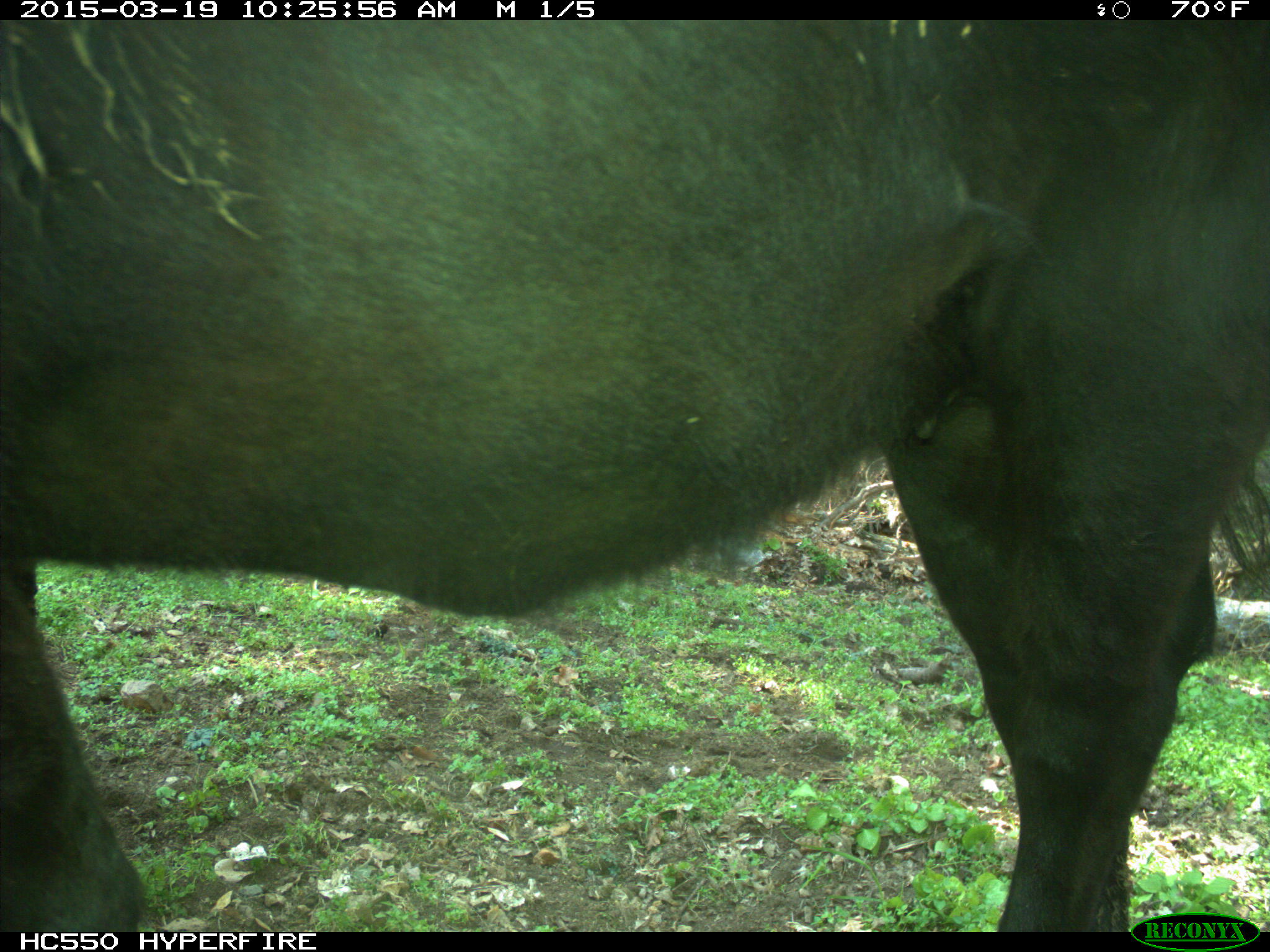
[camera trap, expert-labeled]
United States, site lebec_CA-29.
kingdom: Animalia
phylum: Chordata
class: Mammalia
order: Artiodactyla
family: Bovidae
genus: Bos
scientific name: Bos taurus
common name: domestic cow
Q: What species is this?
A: Bos taurus (domestic cow).